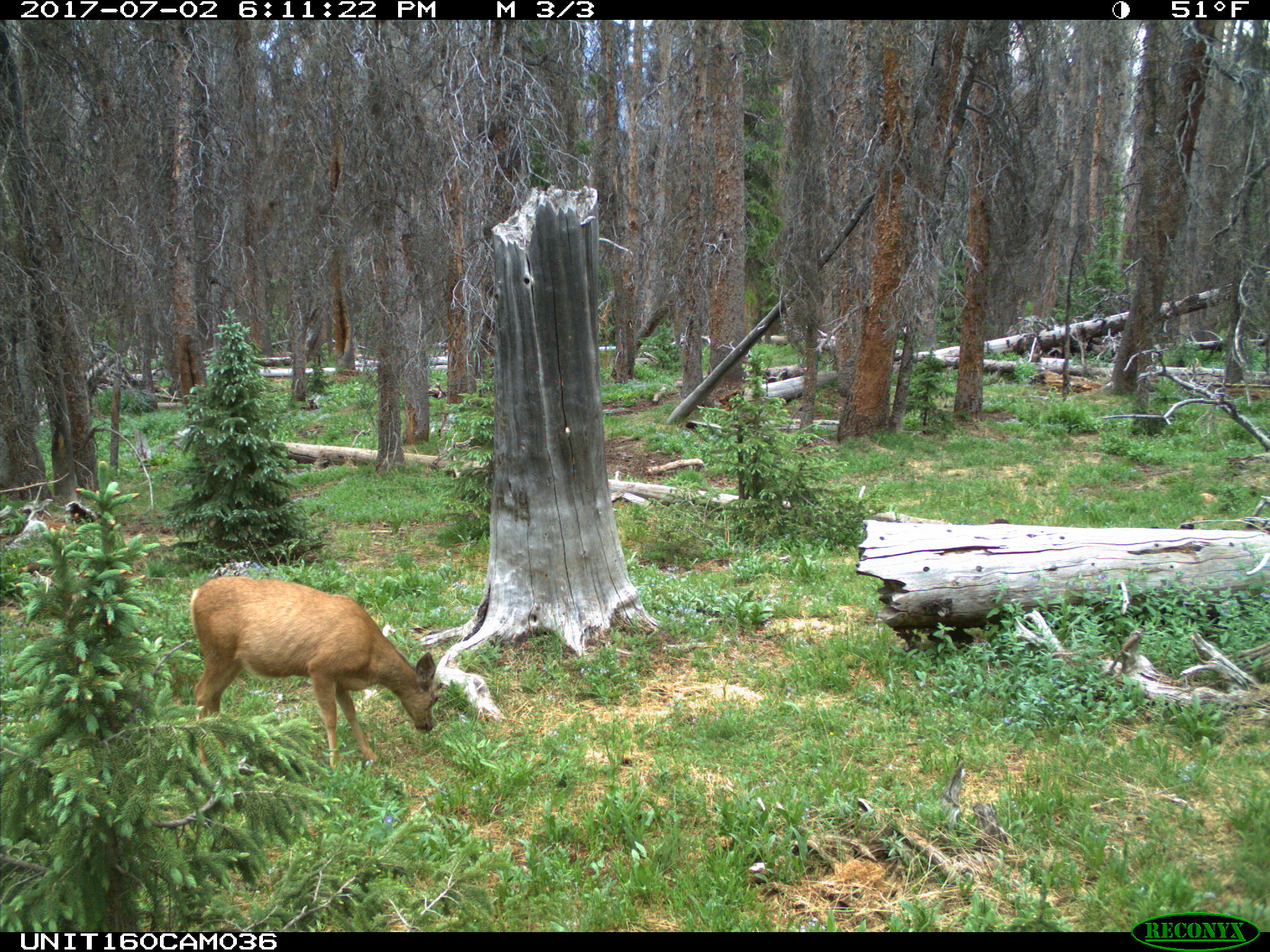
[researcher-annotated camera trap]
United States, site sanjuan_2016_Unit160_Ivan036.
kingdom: Animalia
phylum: Chordata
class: Mammalia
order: Artiodactyla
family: Cervidae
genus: Odocoileus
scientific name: Odocoileus hemionus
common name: mule deer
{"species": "Odocoileus hemionus (mule deer)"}